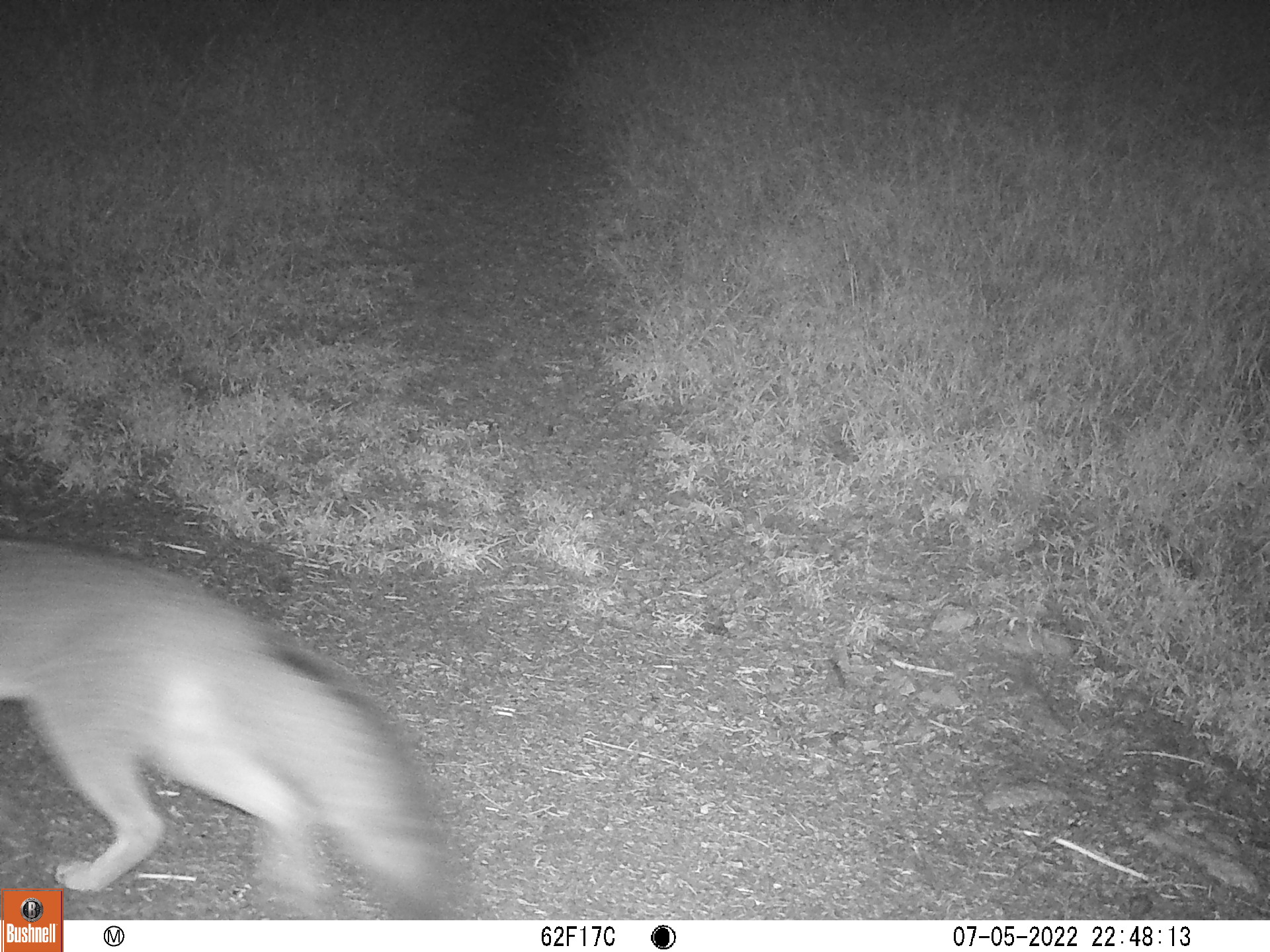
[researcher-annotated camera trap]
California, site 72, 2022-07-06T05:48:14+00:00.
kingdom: Animalia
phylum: Chordata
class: Mammalia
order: Carnivora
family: Canidae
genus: Urocyon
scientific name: Urocyon cinereoargenteus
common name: gray fox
Gray fox (Urocyon cinereoargenteus).